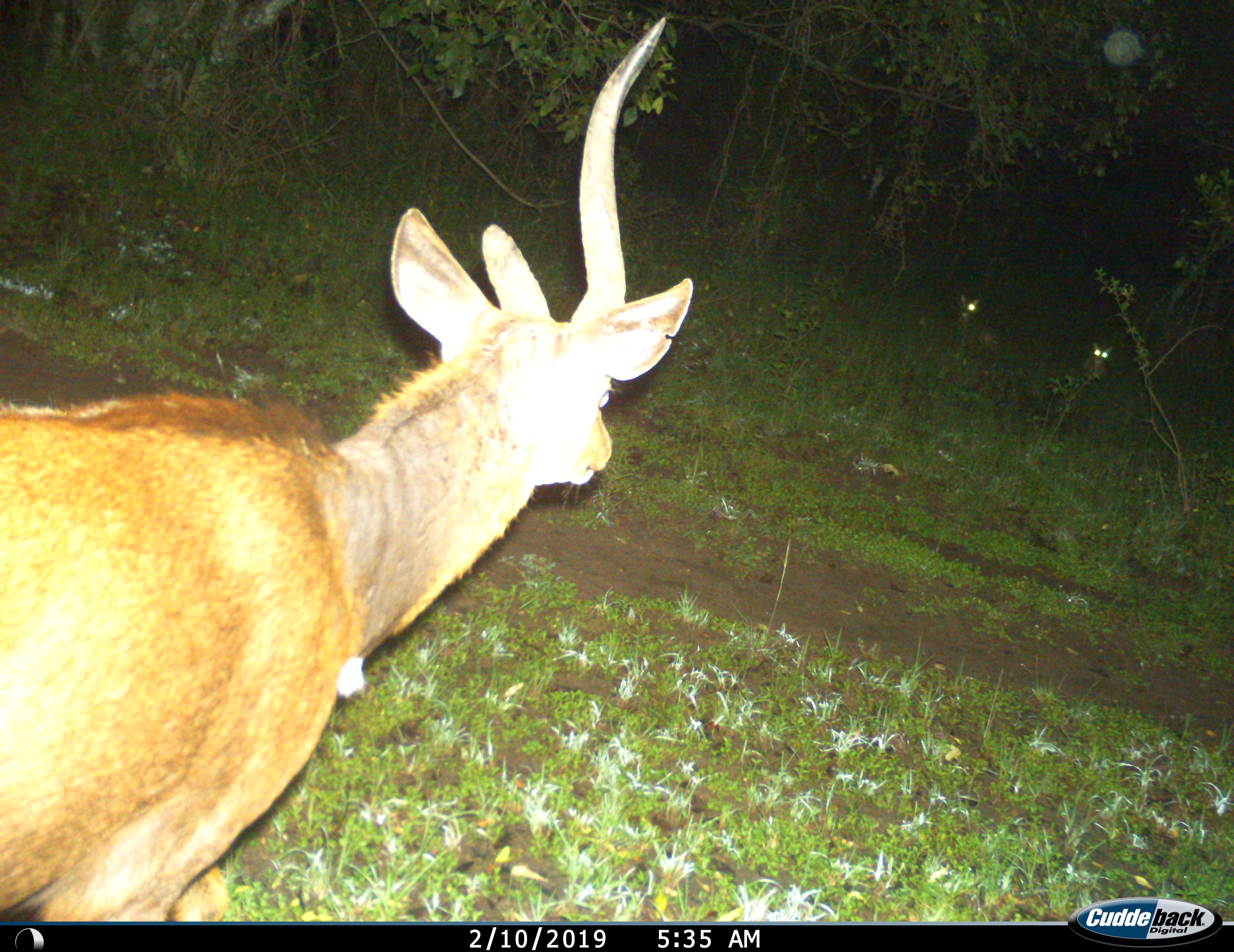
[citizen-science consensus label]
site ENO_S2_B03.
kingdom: Animalia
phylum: Chordata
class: Mammalia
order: Artiodactyla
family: Bovidae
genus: Tragelaphus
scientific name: Tragelaphus scriptus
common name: bushbuck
Bushbuck (Tragelaphus scriptus), count 1. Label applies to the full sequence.